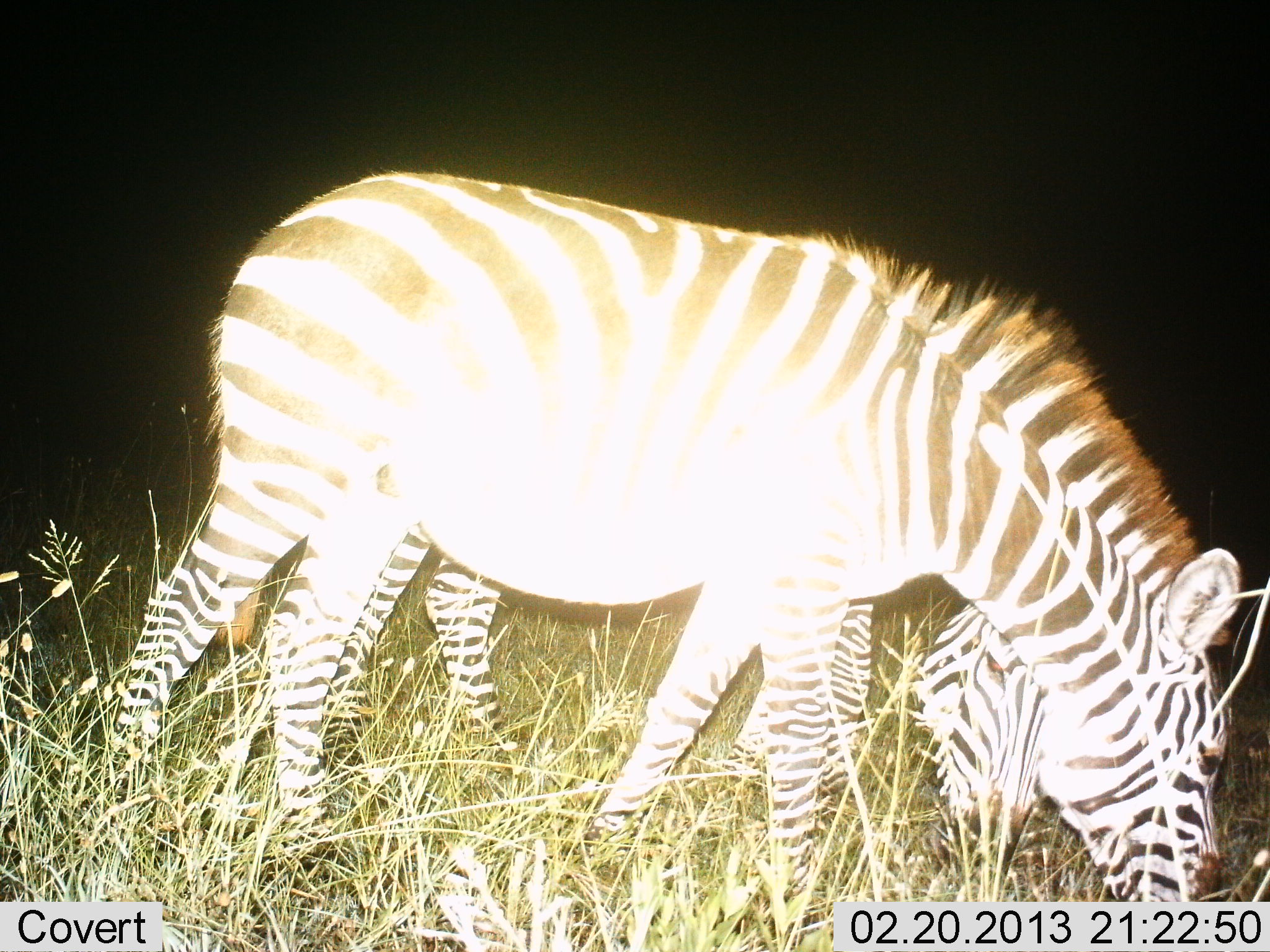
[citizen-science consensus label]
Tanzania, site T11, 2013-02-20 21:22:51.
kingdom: Animalia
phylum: Chordata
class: Mammalia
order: Perissodactyla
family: Equidae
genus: Equus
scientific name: Equus quagga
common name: plains zebra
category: zebra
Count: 2.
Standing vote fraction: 11%.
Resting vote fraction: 2%.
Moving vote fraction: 2%.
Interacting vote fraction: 2%.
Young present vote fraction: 0%.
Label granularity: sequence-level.